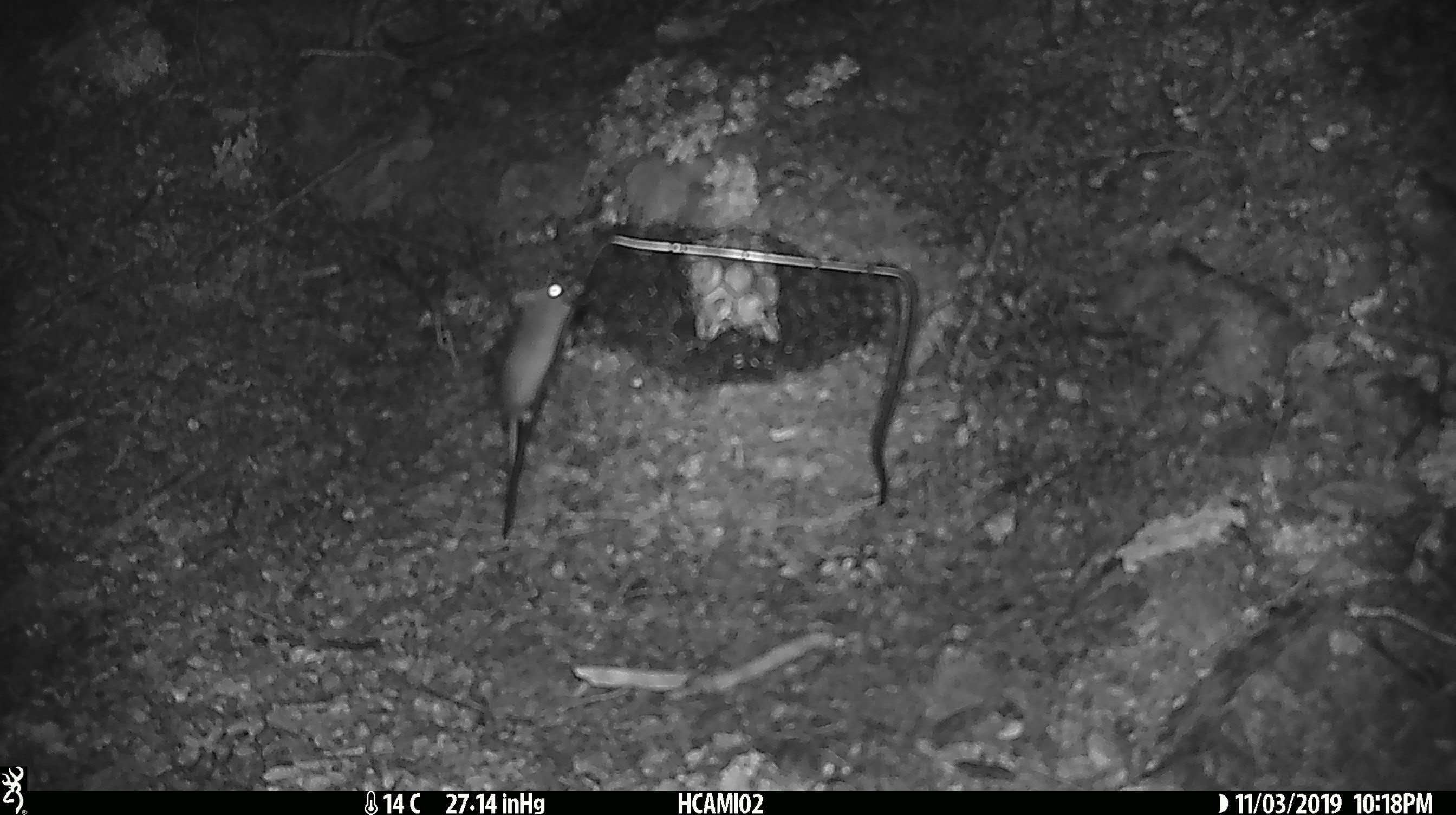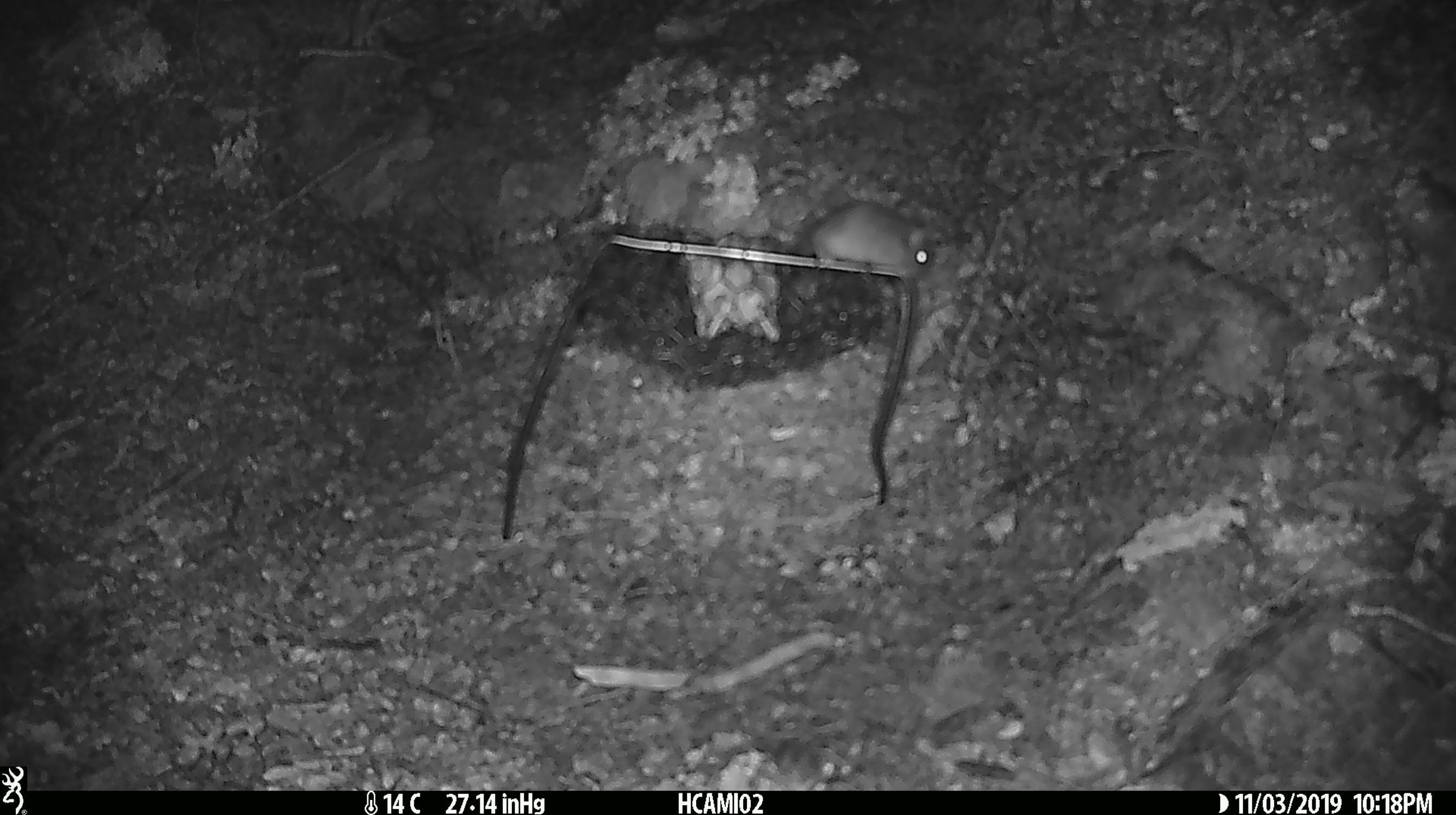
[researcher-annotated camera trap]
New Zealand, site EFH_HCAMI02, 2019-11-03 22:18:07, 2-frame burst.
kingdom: Animalia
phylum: Chordata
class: Mammalia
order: Rodentia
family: Muridae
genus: Mus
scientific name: Mus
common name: mouse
Mouse (Mus).